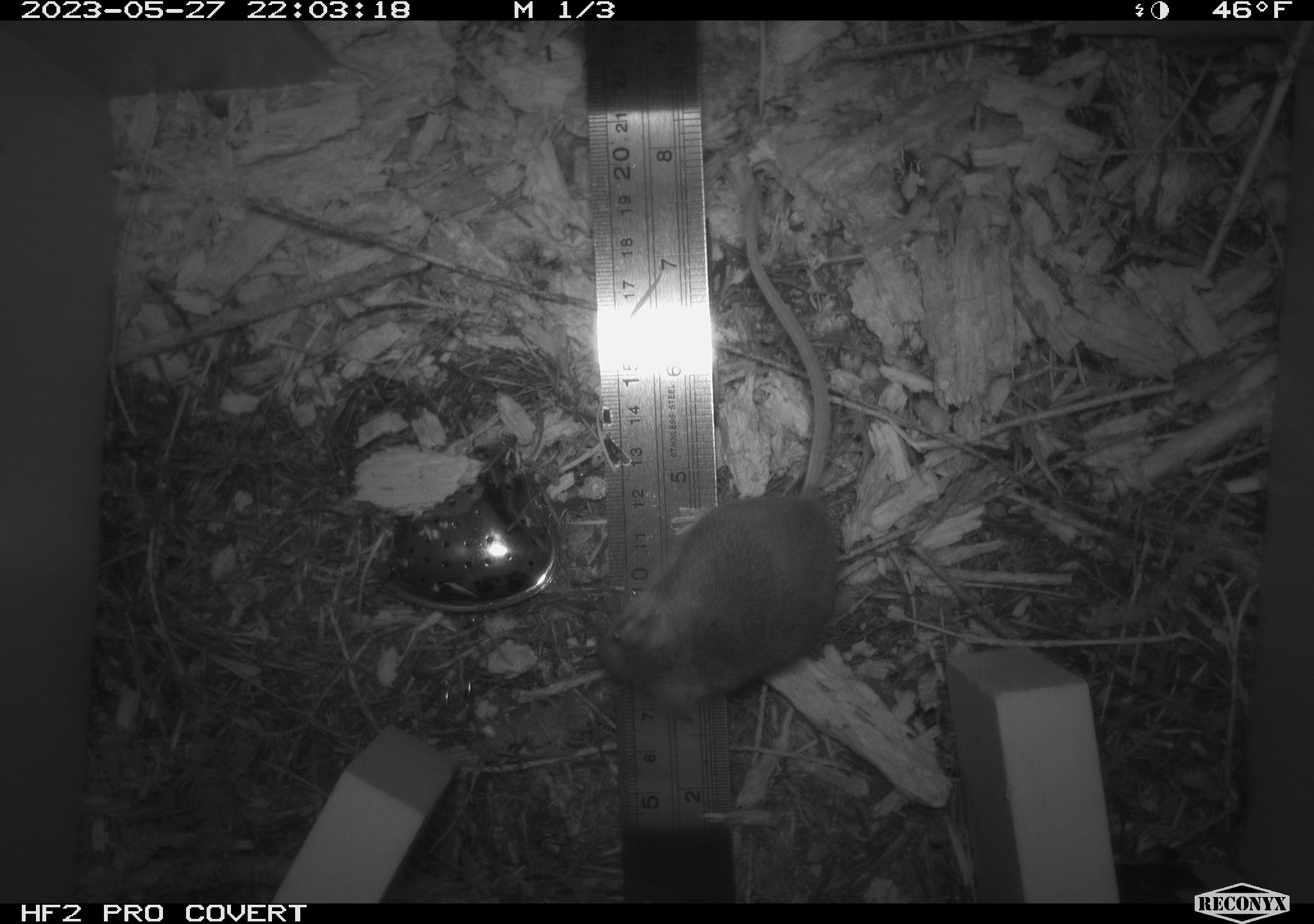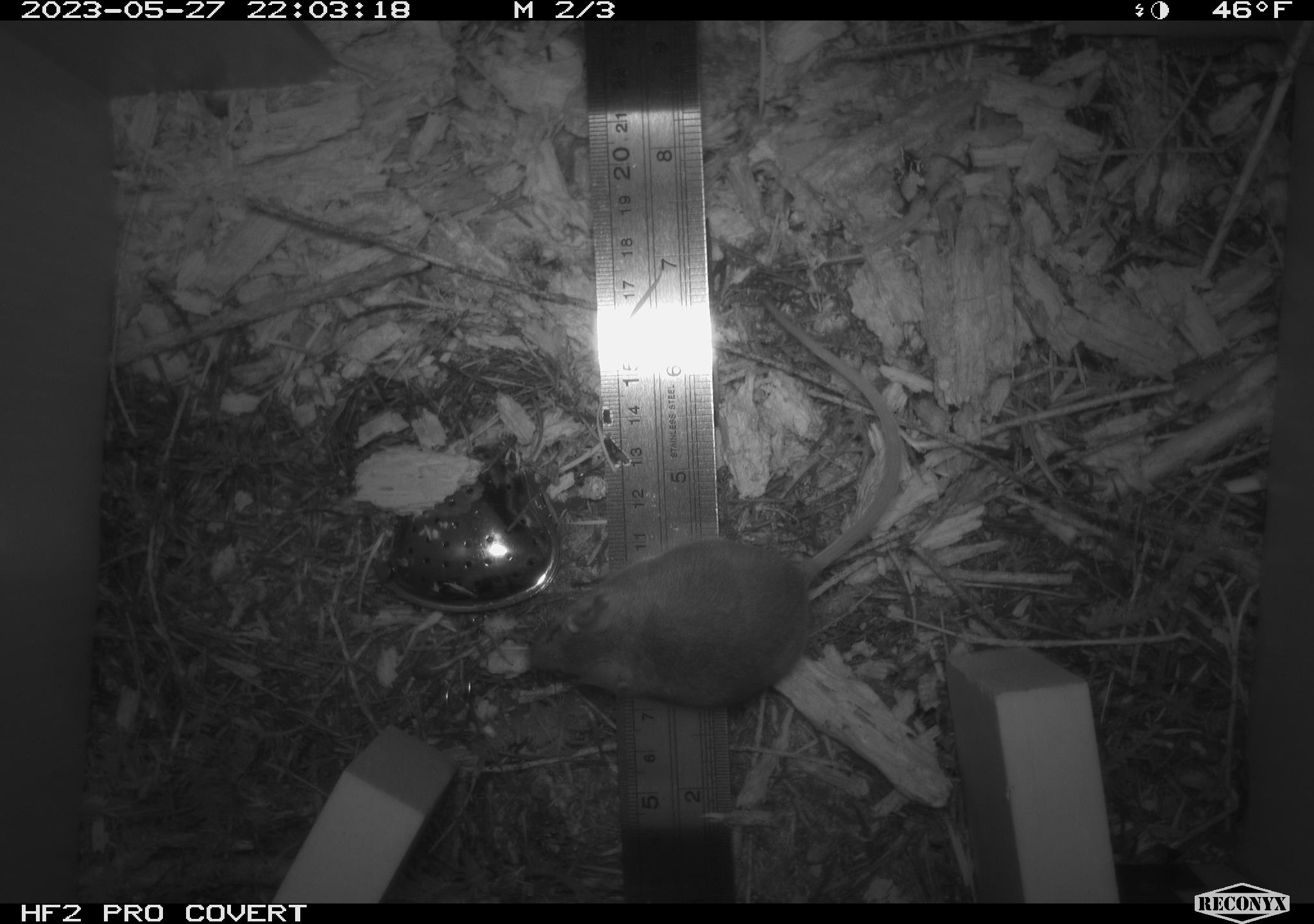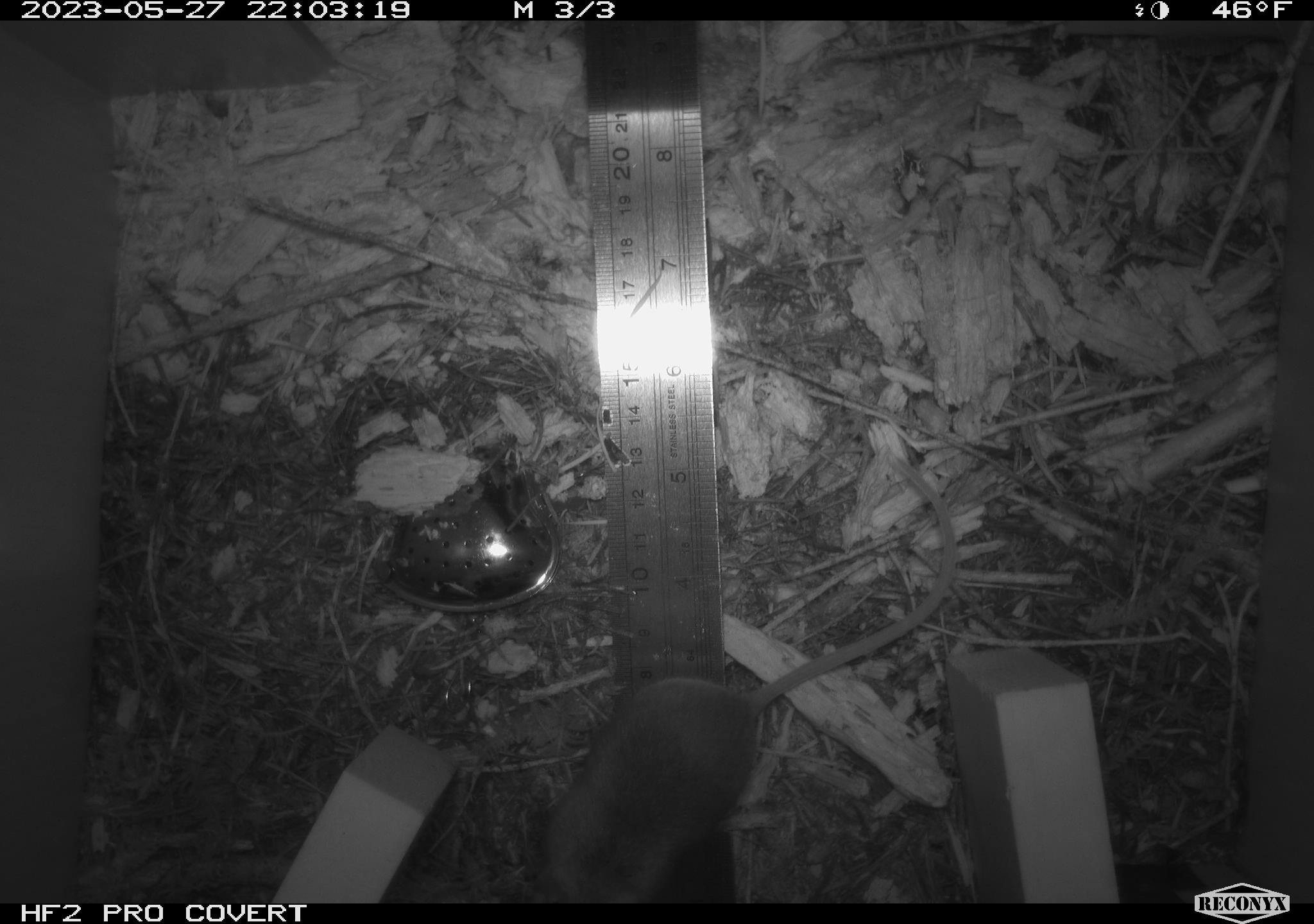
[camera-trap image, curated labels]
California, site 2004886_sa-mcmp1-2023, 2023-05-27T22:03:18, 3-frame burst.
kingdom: Animalia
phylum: Chordata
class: Mammalia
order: Rodentia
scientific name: Rodentia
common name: mouse species